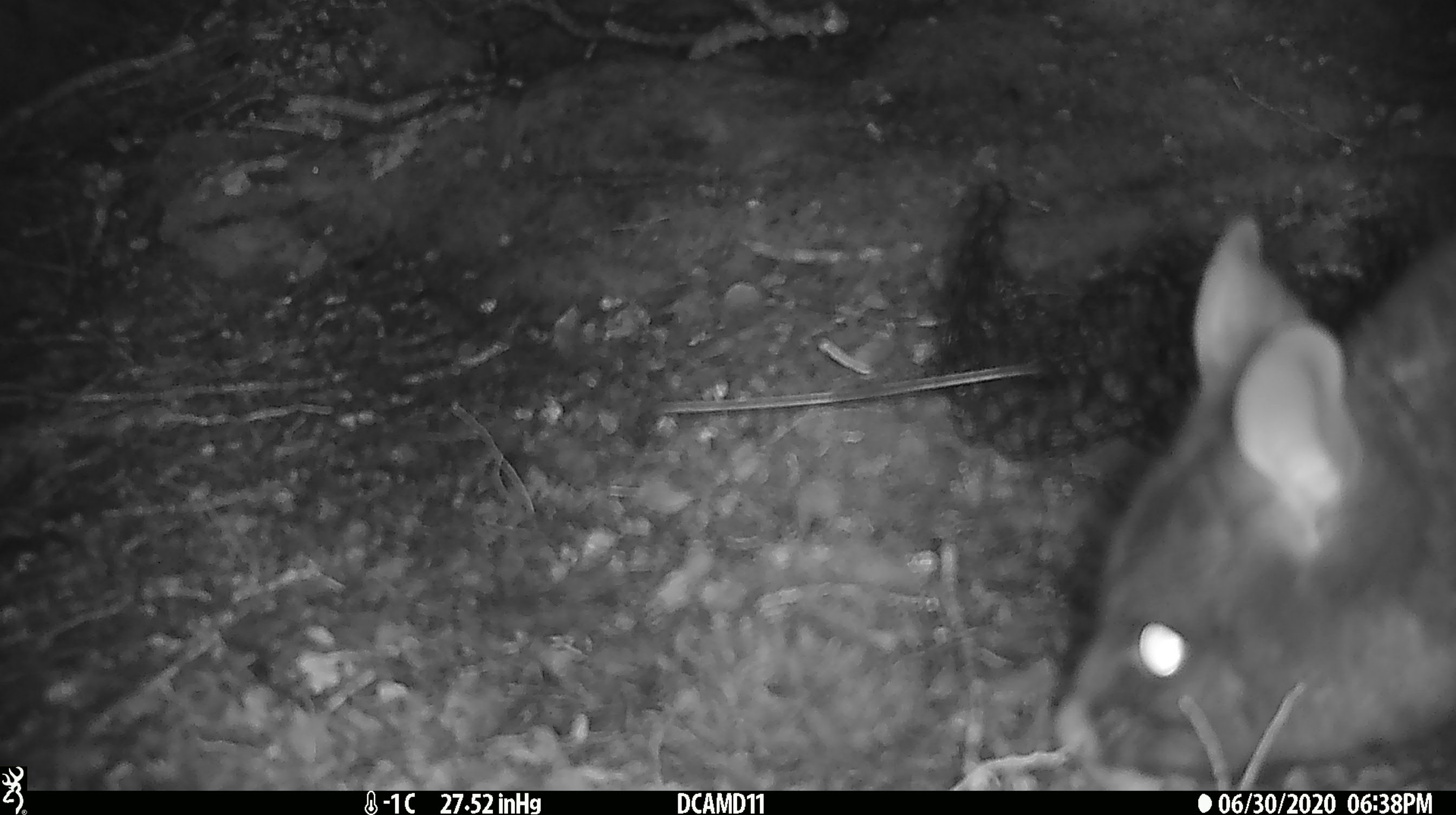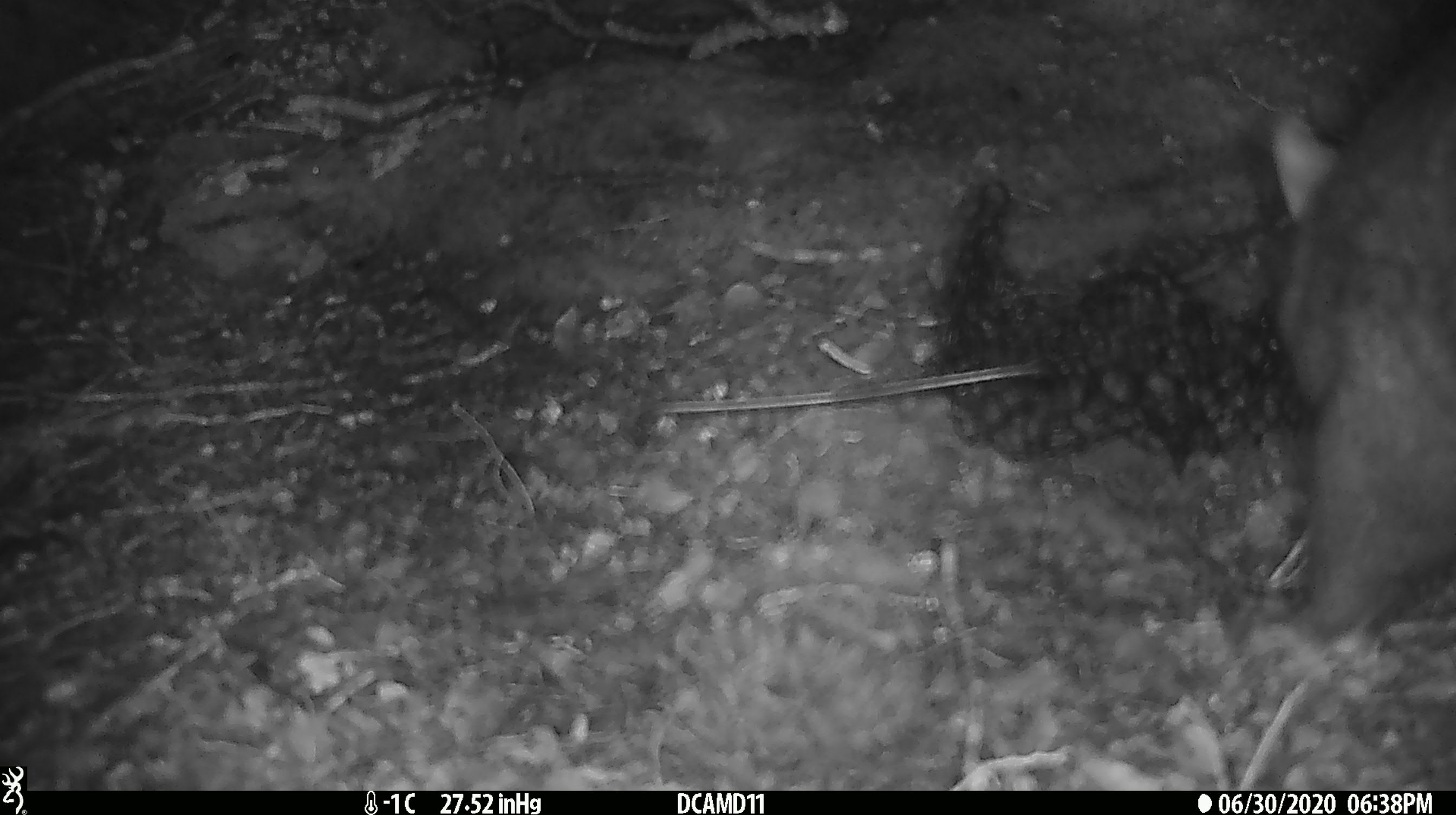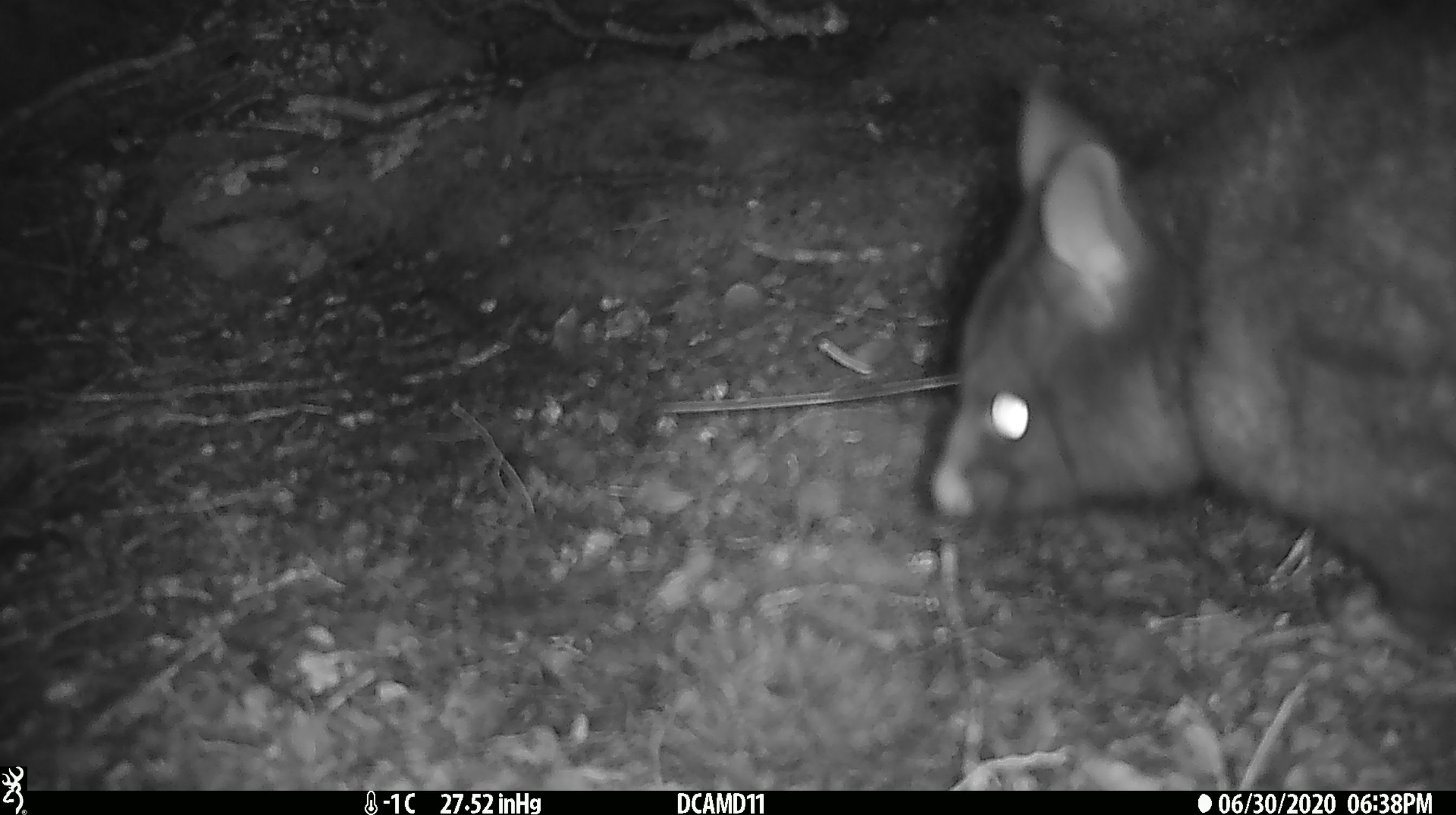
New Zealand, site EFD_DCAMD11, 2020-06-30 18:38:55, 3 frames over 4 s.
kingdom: Animalia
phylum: Chordata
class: Mammalia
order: Diprotodontia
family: Phalangeridae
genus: Trichosurus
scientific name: Trichosurus vulpecula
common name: common brushtail possum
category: possum